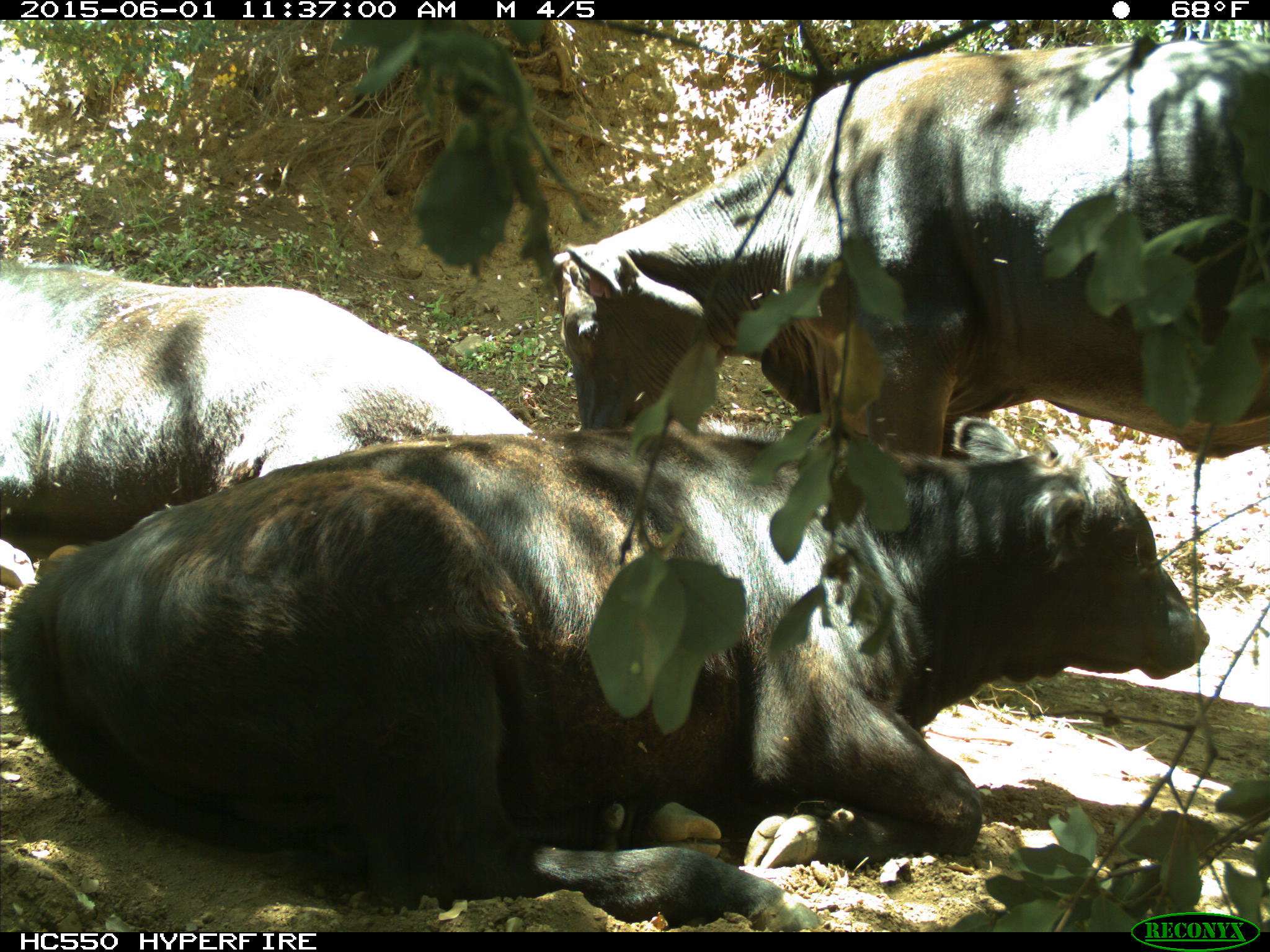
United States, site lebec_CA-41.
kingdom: Animalia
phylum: Chordata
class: Mammalia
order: Artiodactyla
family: Bovidae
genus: Bos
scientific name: Bos taurus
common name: domestic cow